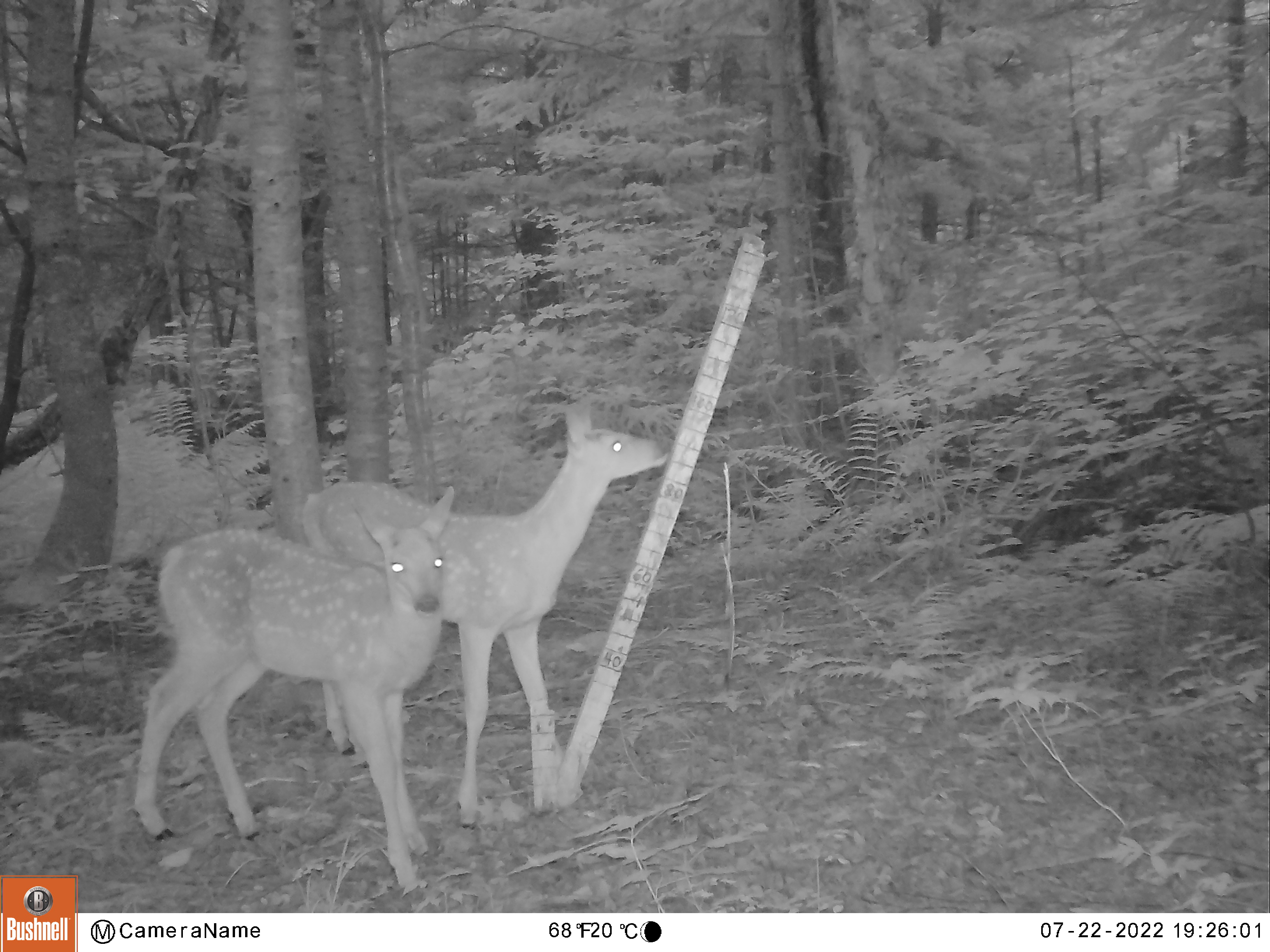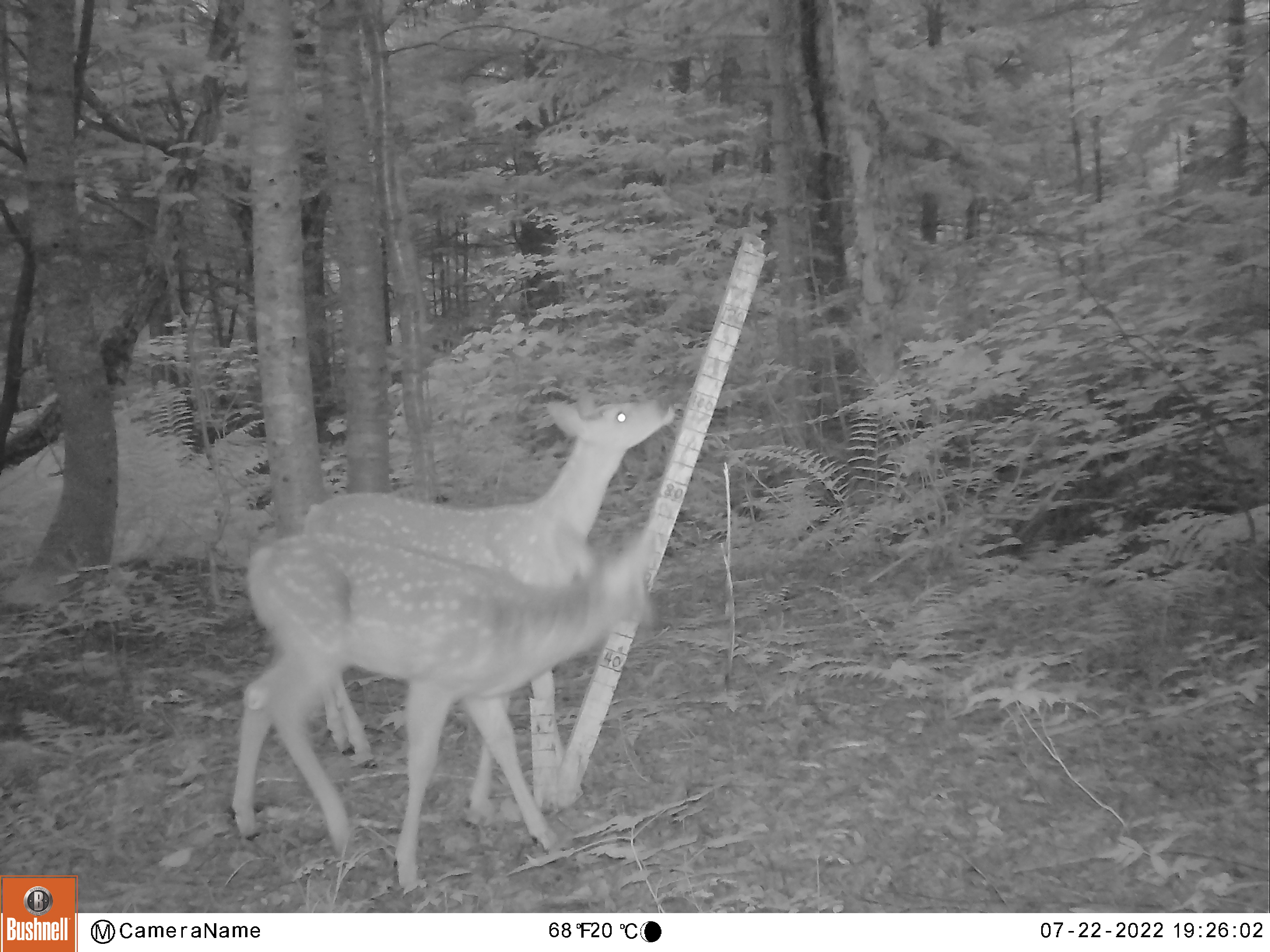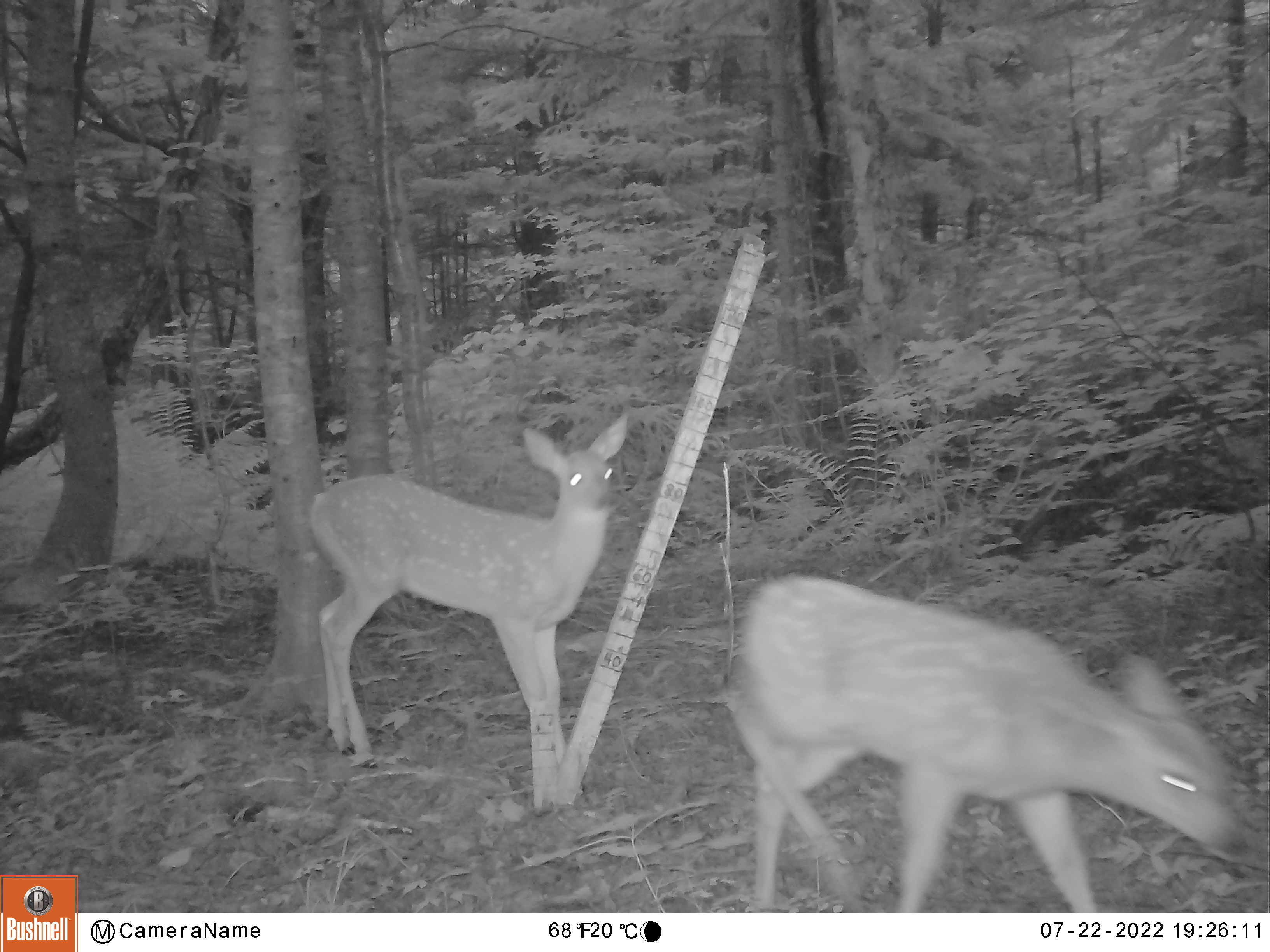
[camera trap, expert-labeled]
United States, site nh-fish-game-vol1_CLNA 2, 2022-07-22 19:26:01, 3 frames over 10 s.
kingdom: Animalia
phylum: Chordata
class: Mammalia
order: Artiodactyla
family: Cervidae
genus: Odocoileus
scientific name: Odocoileus virginianus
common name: white-tailed deer